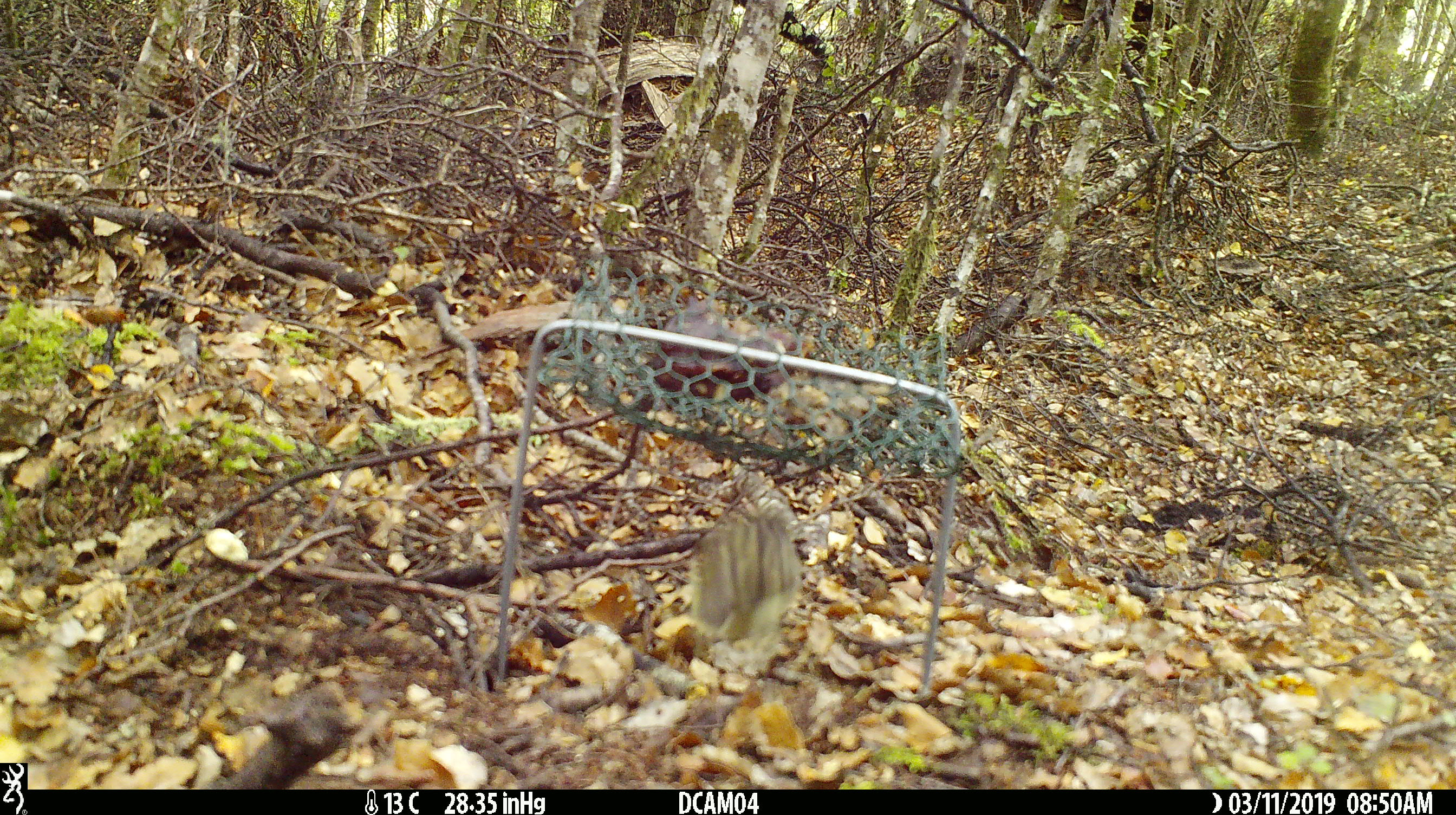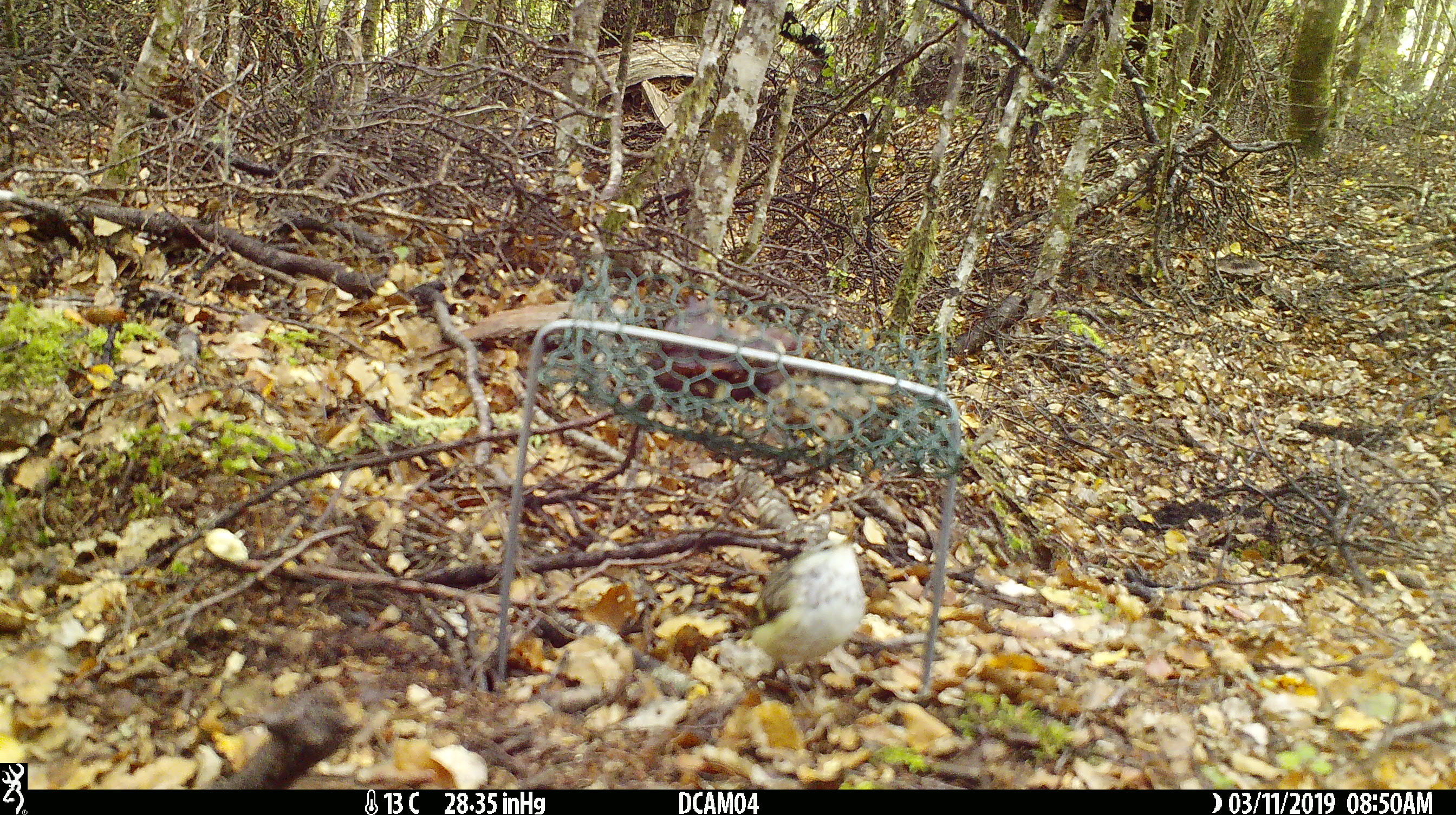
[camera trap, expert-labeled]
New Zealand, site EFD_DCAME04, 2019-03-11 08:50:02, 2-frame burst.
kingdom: Animalia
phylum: Chordata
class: Aves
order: Passeriformes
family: Acanthisittidae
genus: Acanthisitta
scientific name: Acanthisitta chloris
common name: rifleman